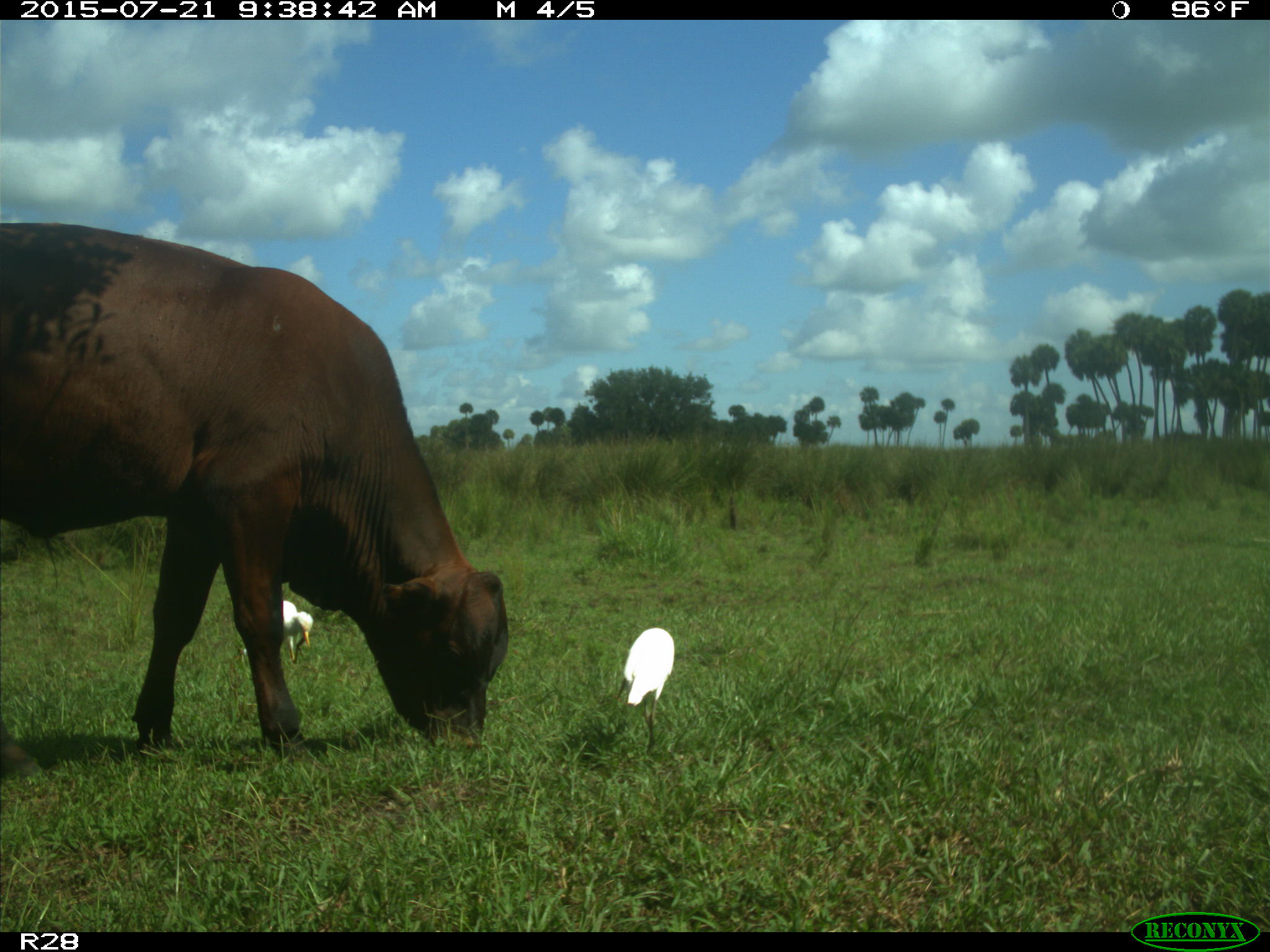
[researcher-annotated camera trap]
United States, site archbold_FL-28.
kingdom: Animalia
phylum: Chordata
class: Mammalia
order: Artiodactyla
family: Bovidae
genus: Bos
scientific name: Bos taurus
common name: domestic cow